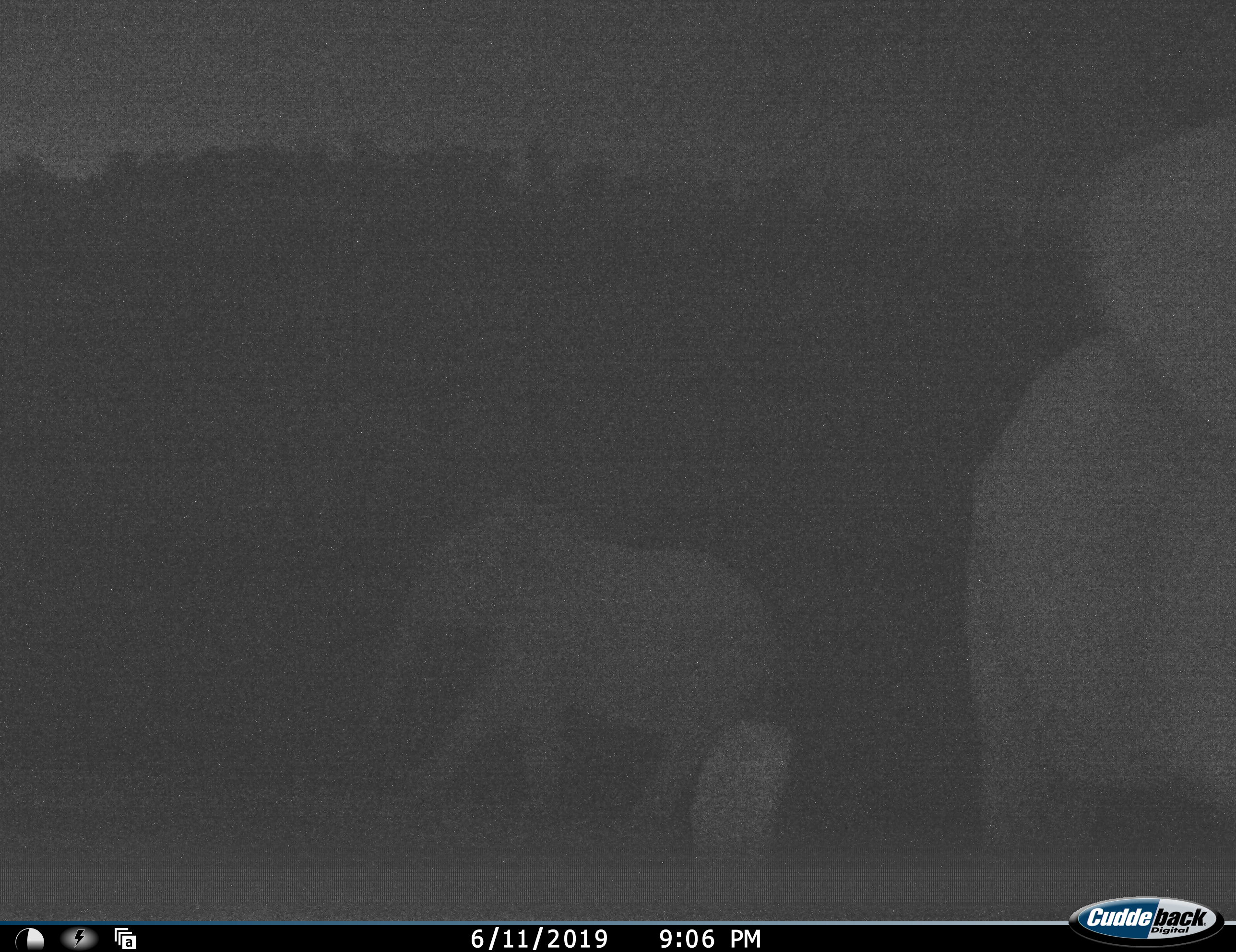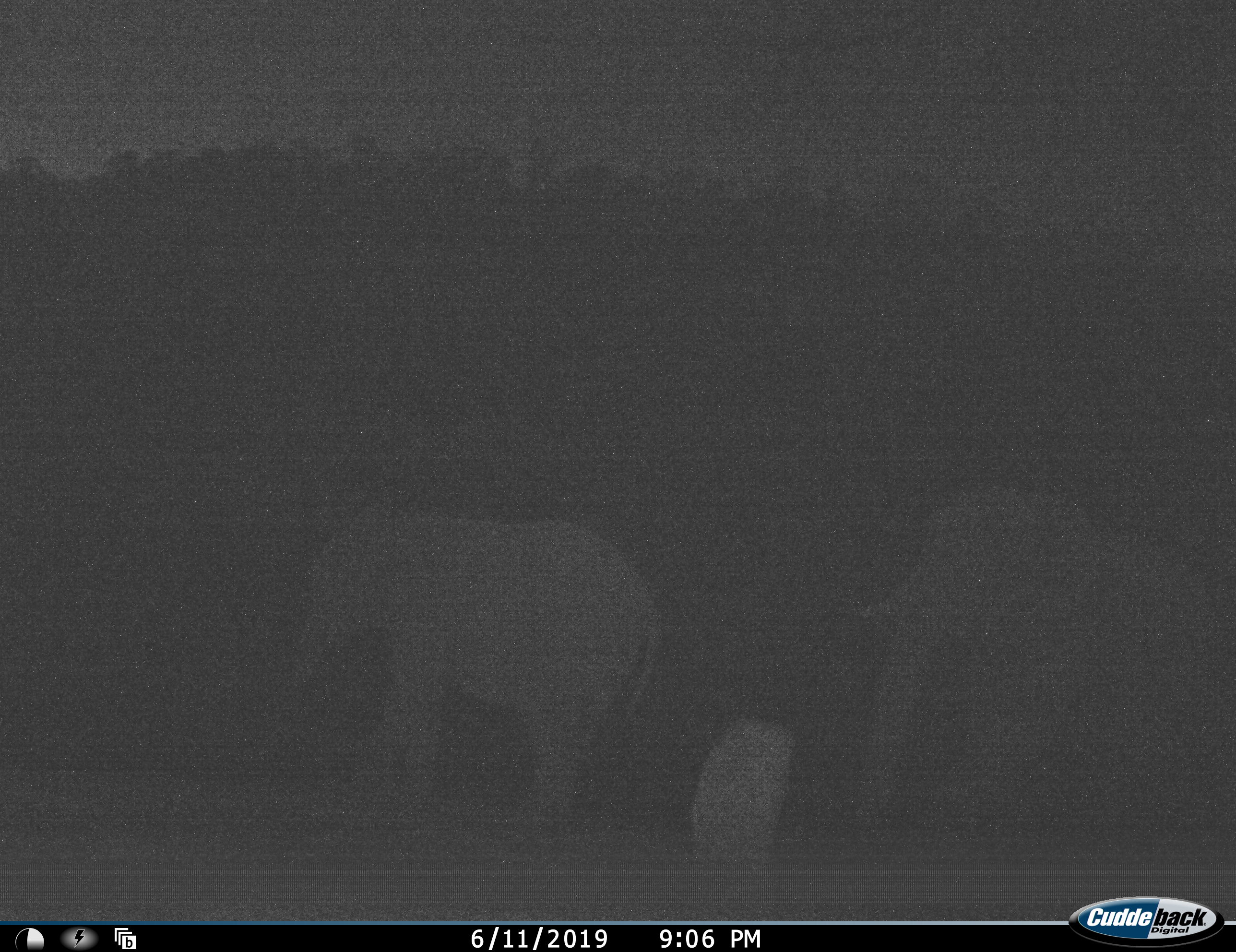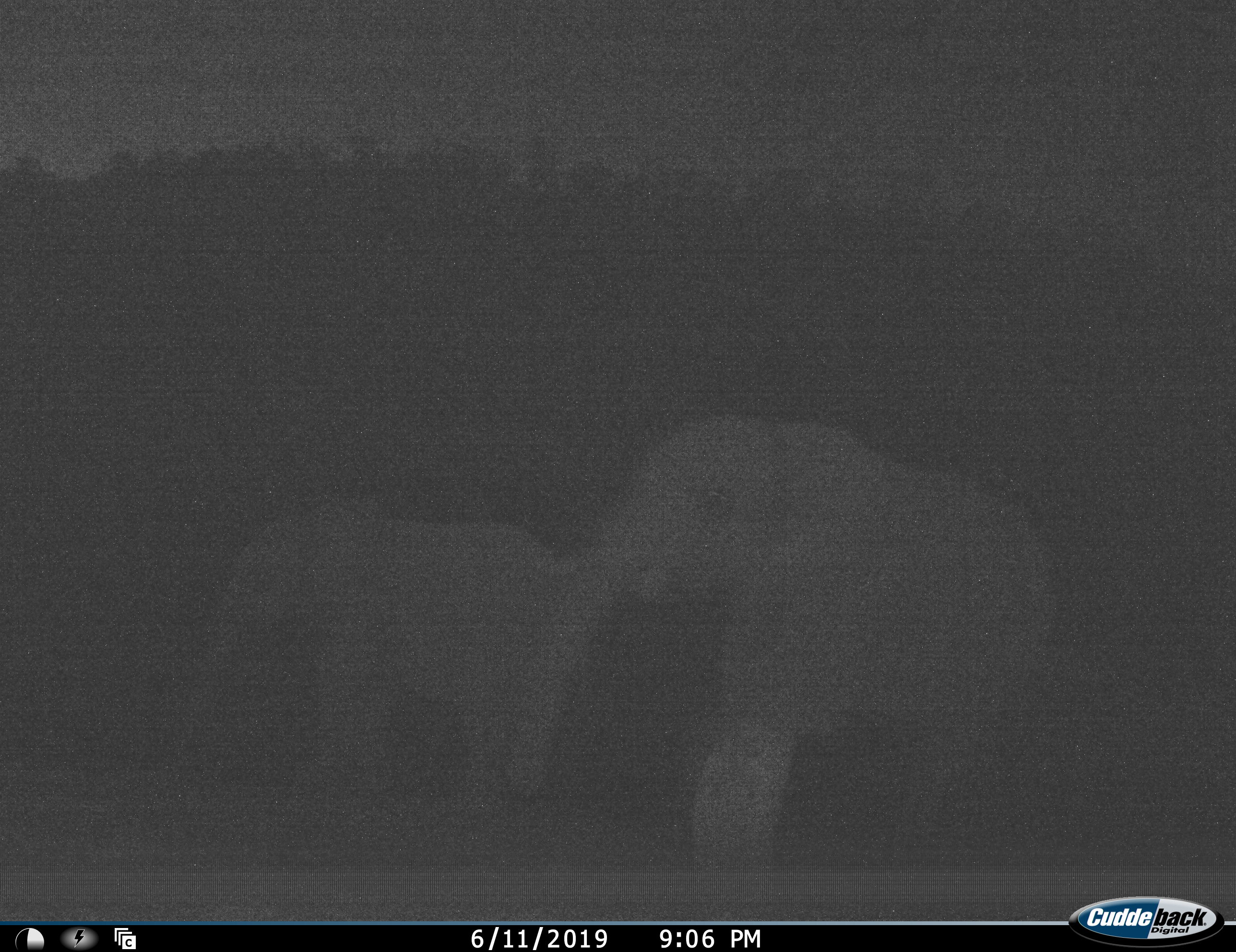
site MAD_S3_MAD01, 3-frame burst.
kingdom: Animalia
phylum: Chordata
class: Mammalia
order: Proboscidea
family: Elephantidae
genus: Loxodonta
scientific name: Loxodonta africana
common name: african bush elephant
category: elephant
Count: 2.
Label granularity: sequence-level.